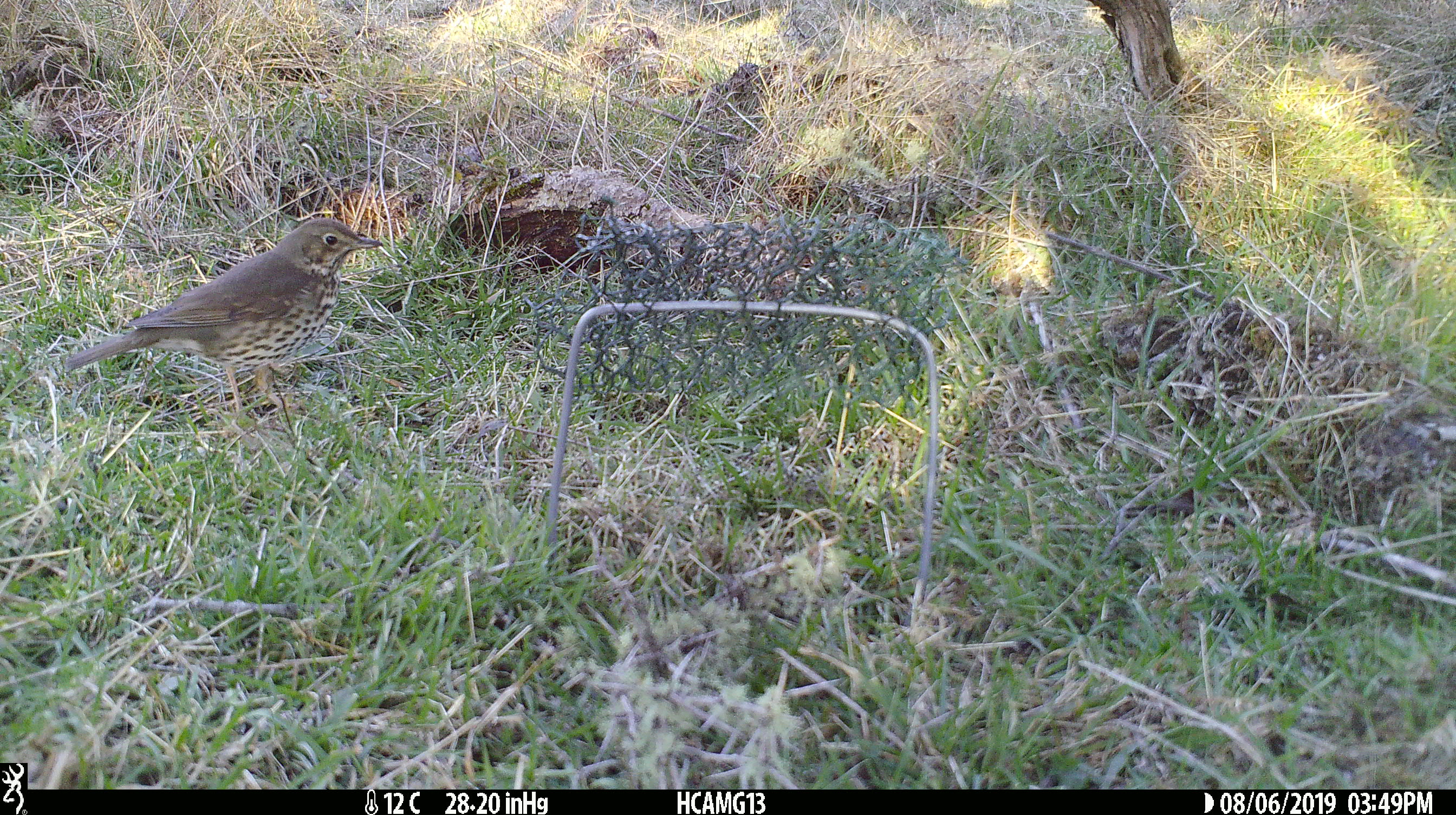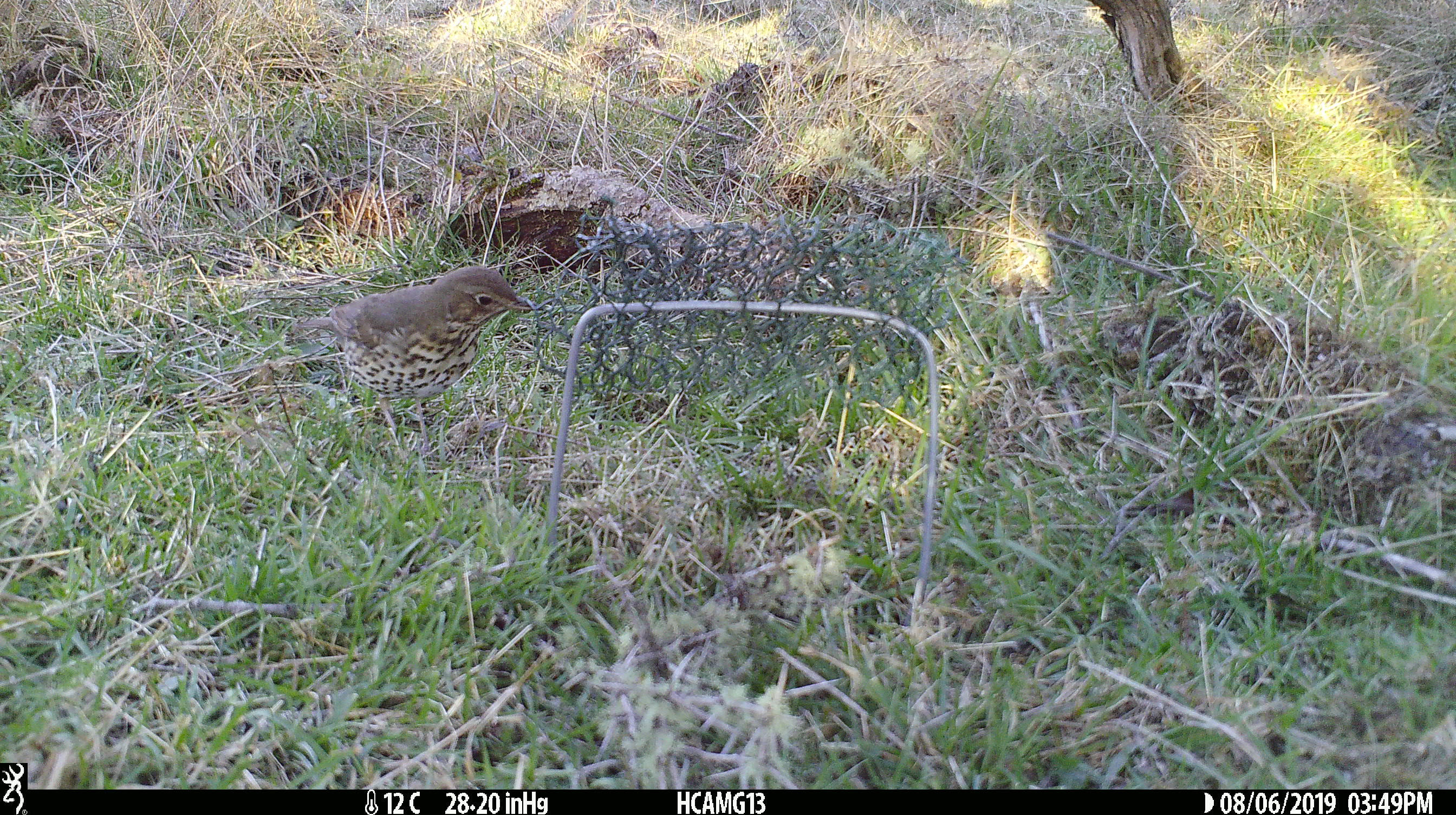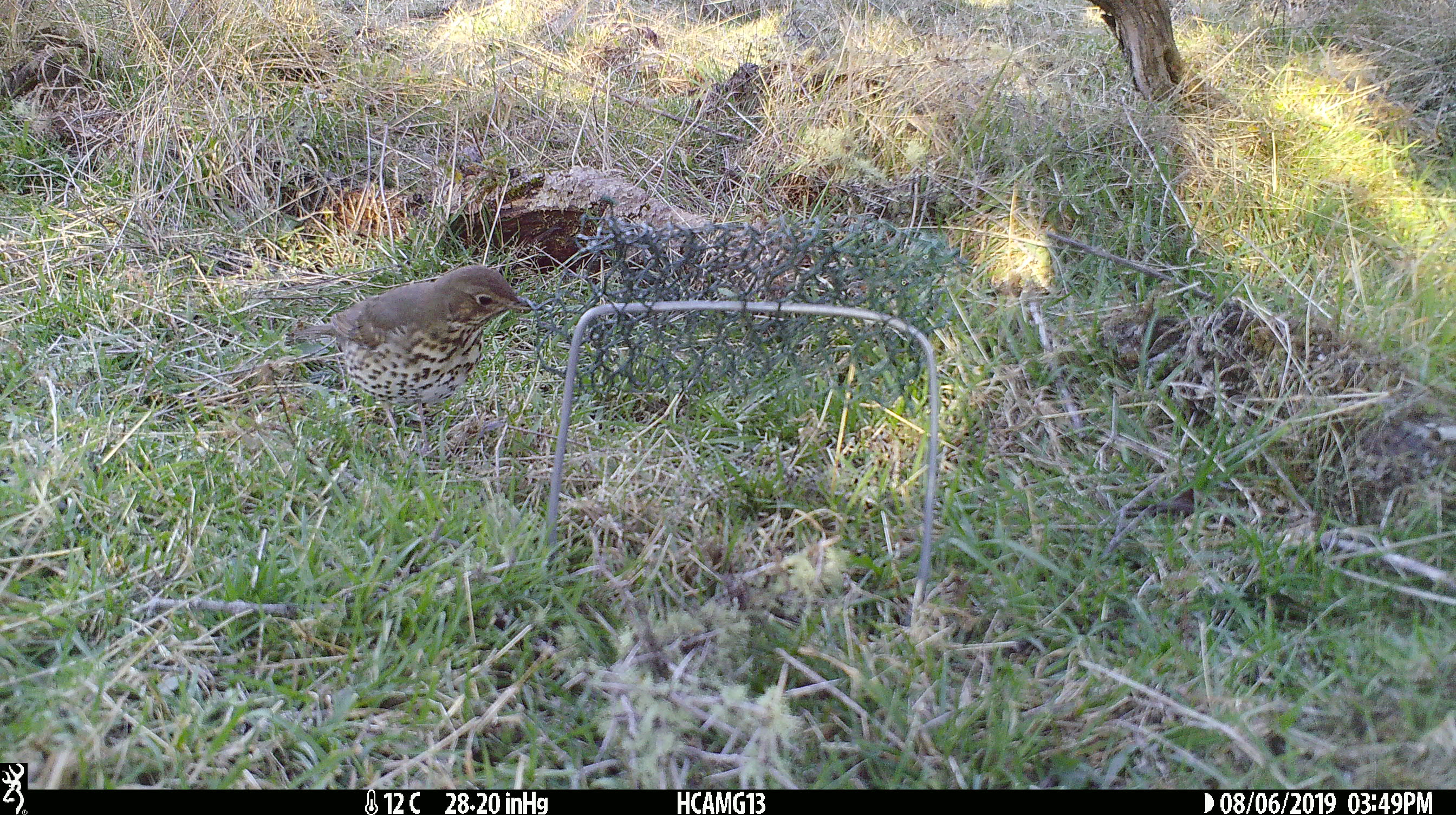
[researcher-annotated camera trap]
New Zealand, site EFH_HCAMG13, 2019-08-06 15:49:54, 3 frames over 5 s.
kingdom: Animalia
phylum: Chordata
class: Aves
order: Passeriformes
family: Turdidae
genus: Turdus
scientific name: Turdus philomelos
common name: song thrush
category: thrush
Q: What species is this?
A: Thrush (song thrush) (Turdus philomelos).